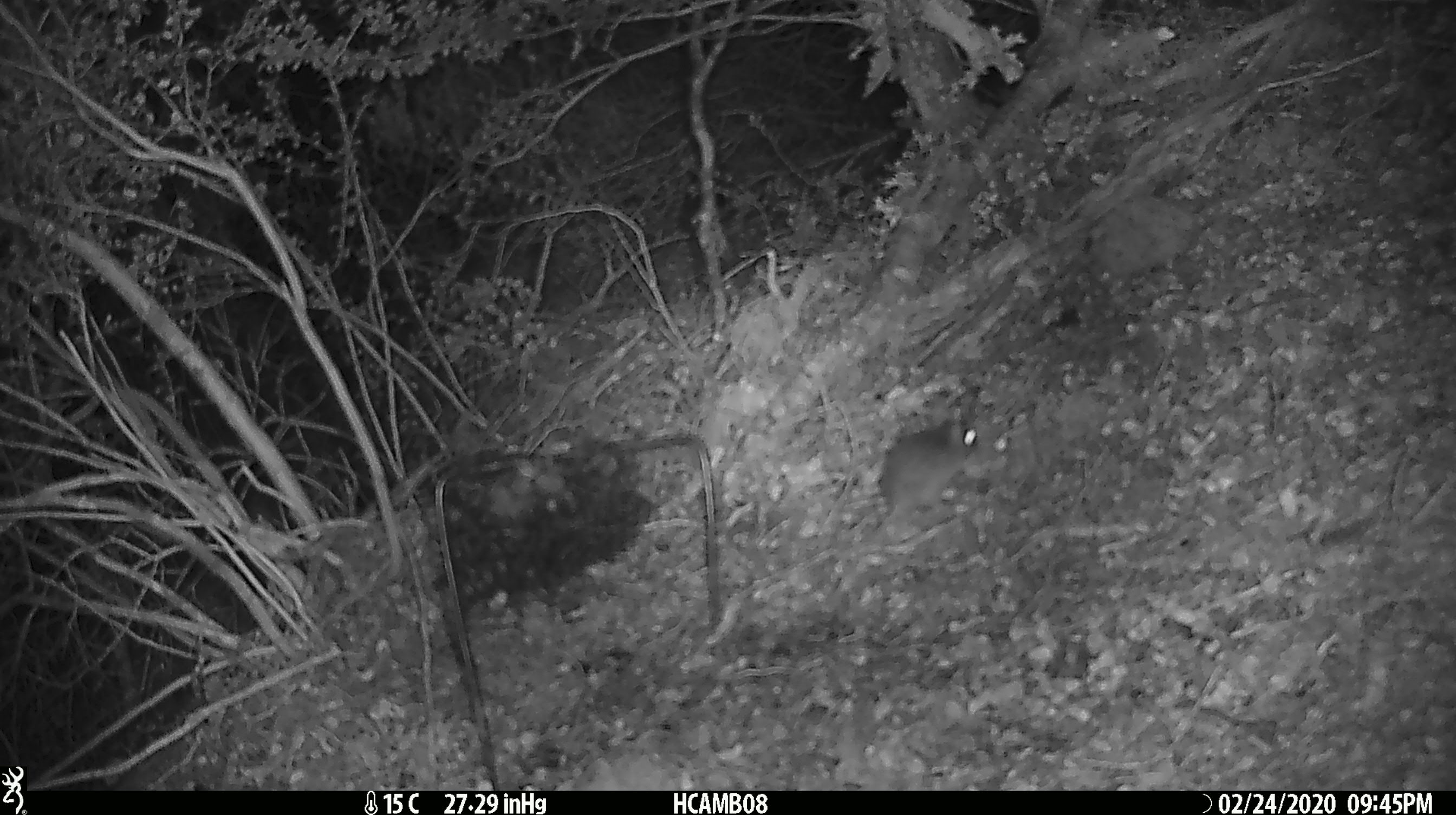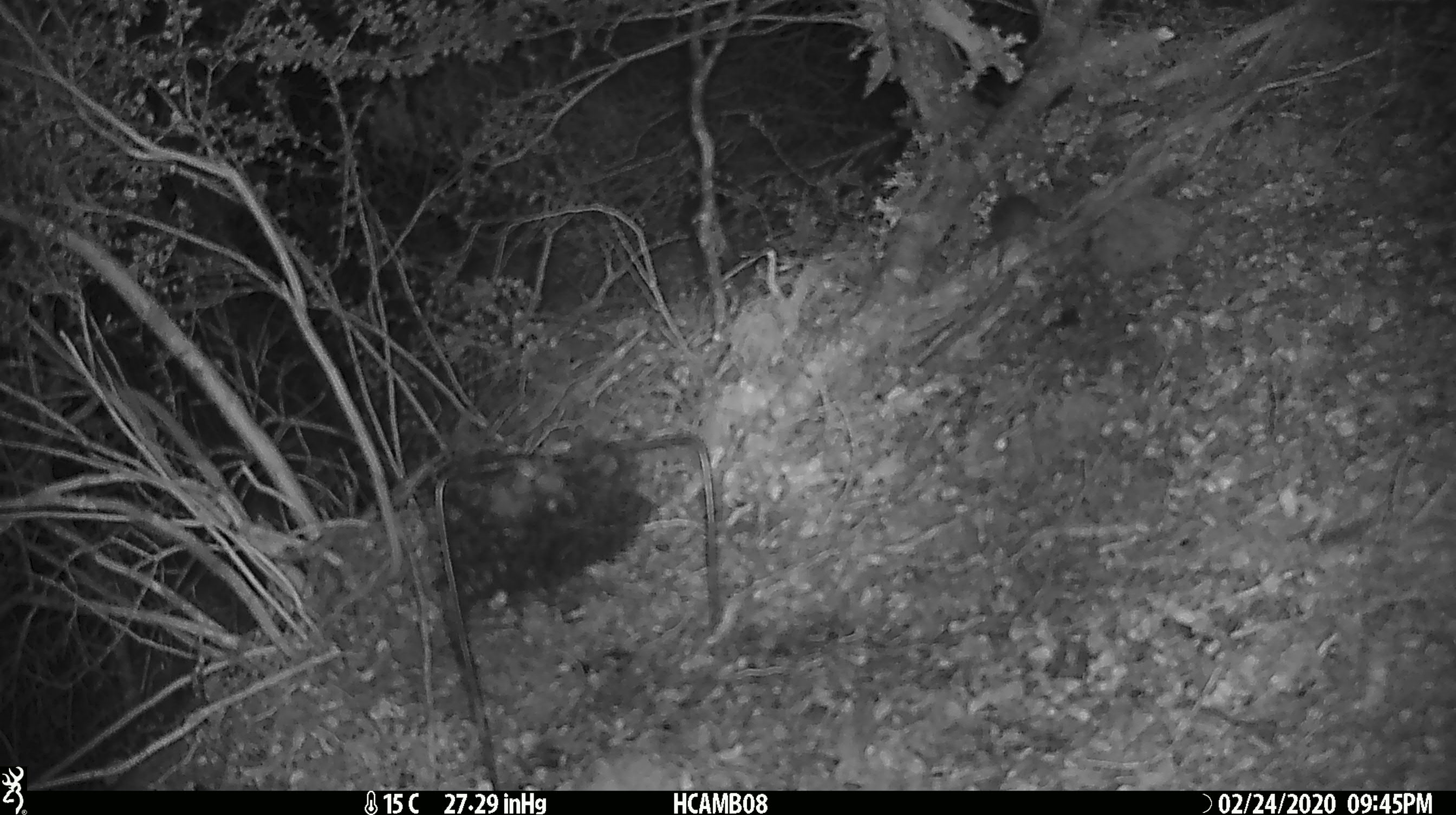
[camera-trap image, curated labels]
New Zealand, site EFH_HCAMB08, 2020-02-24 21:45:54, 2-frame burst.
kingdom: Animalia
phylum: Chordata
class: Mammalia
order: Rodentia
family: Muridae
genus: Mus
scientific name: Mus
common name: mouse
Mouse (Mus).